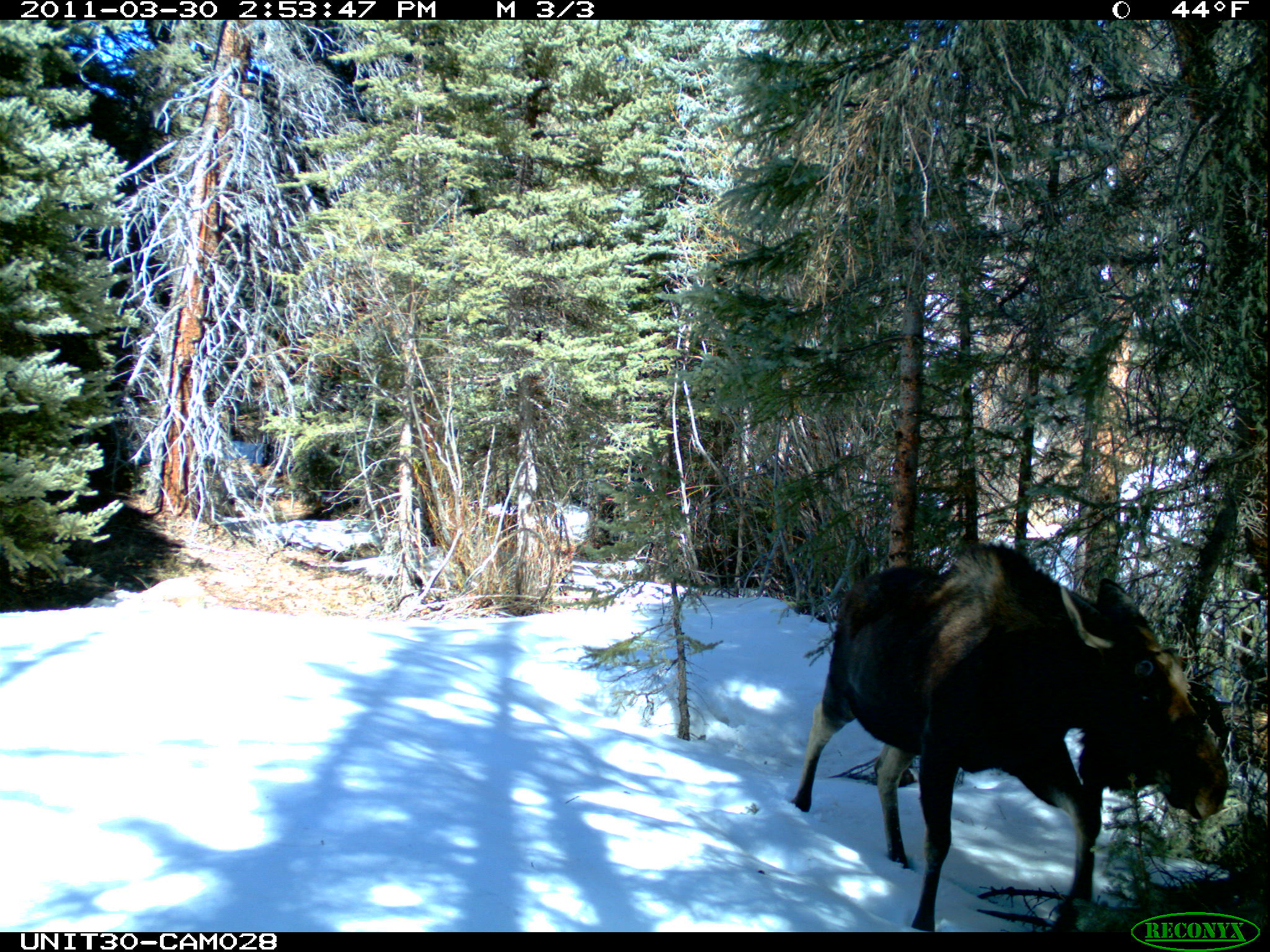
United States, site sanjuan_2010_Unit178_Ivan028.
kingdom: Animalia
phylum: Chordata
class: Mammalia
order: Artiodactyla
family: Cervidae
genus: Alces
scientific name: Alces alces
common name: moose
Alces alces (moose).